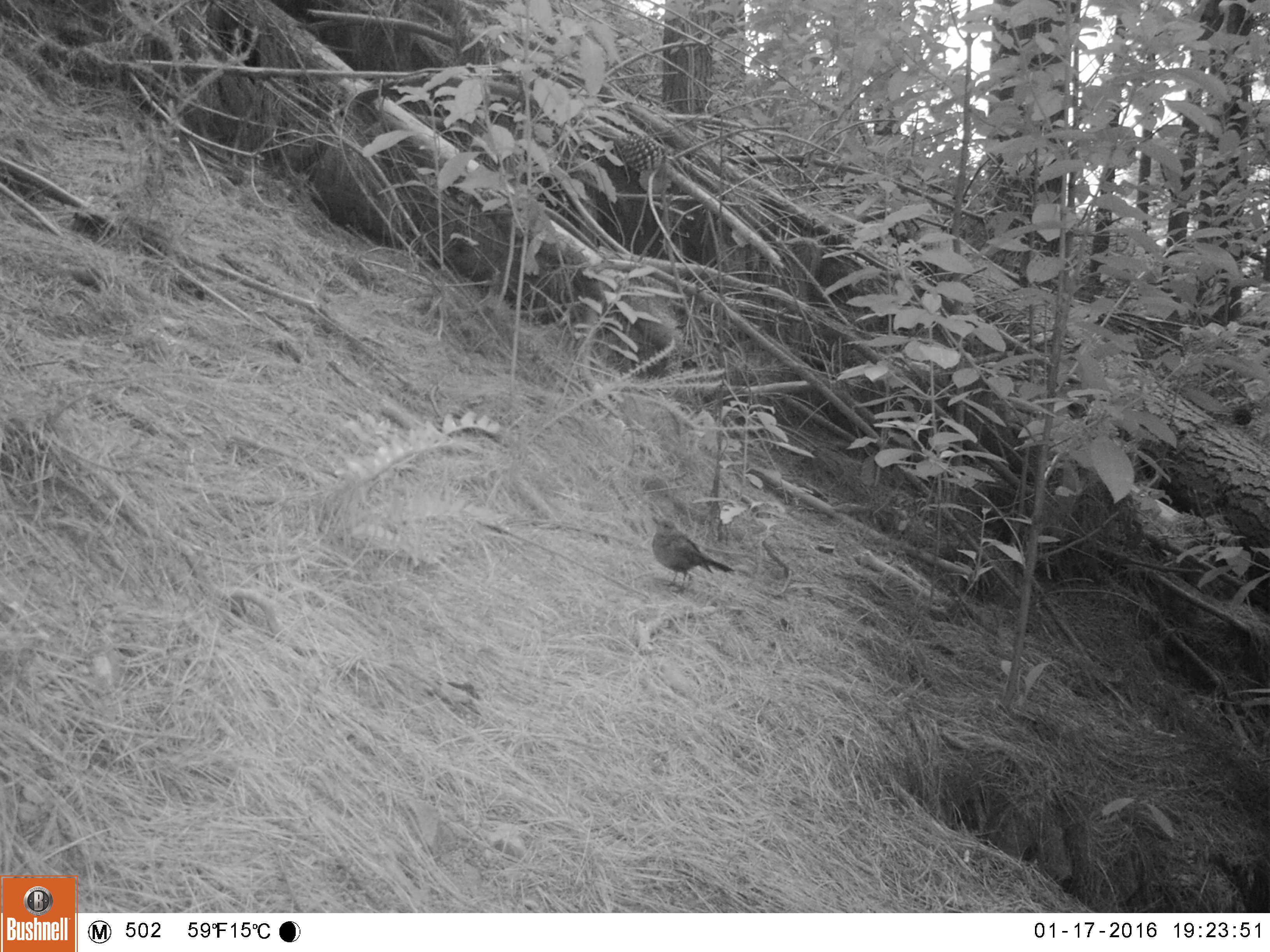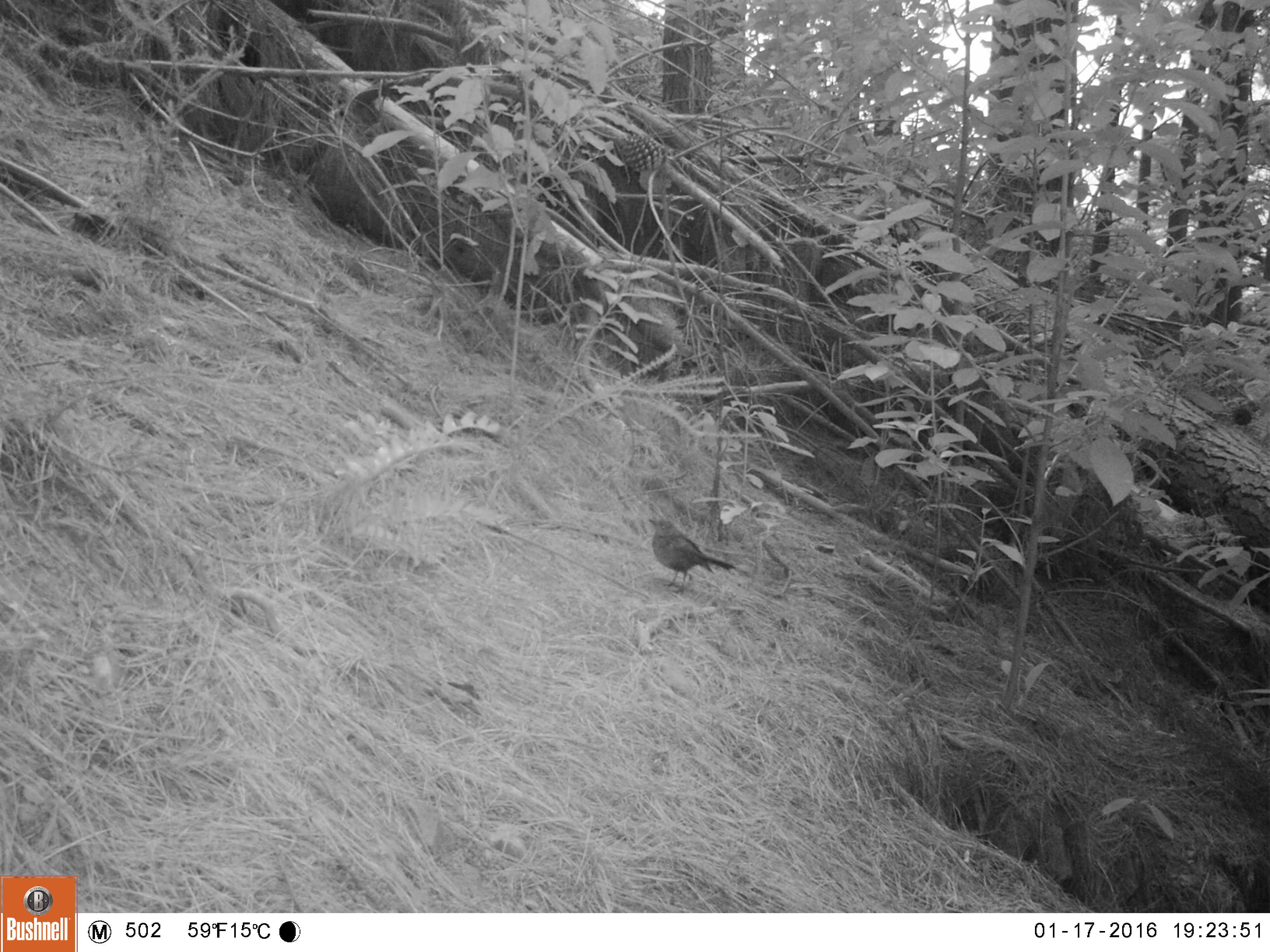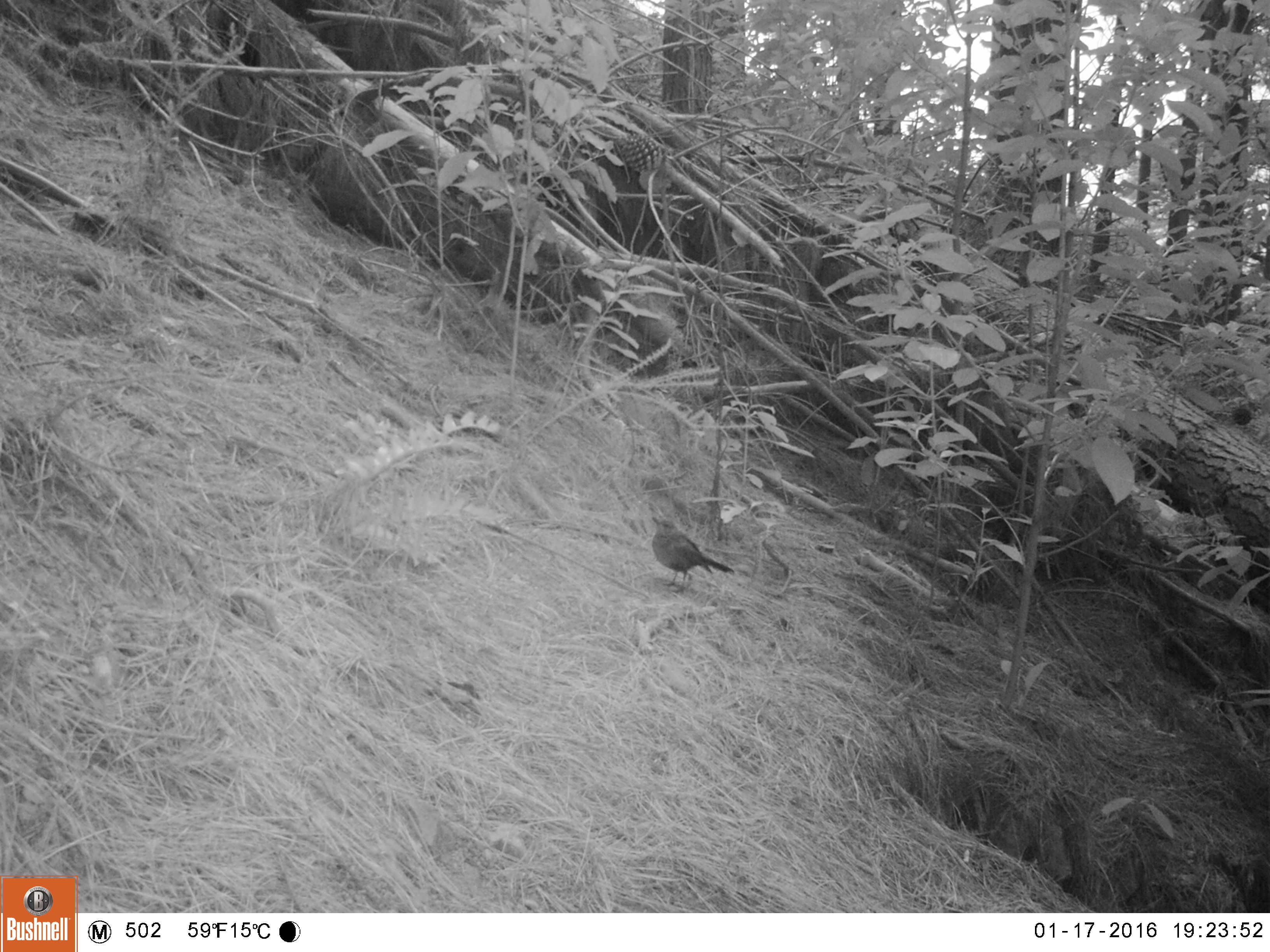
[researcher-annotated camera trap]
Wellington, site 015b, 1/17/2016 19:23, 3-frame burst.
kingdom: Animalia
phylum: Chordata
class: Aves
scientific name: Aves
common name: bird